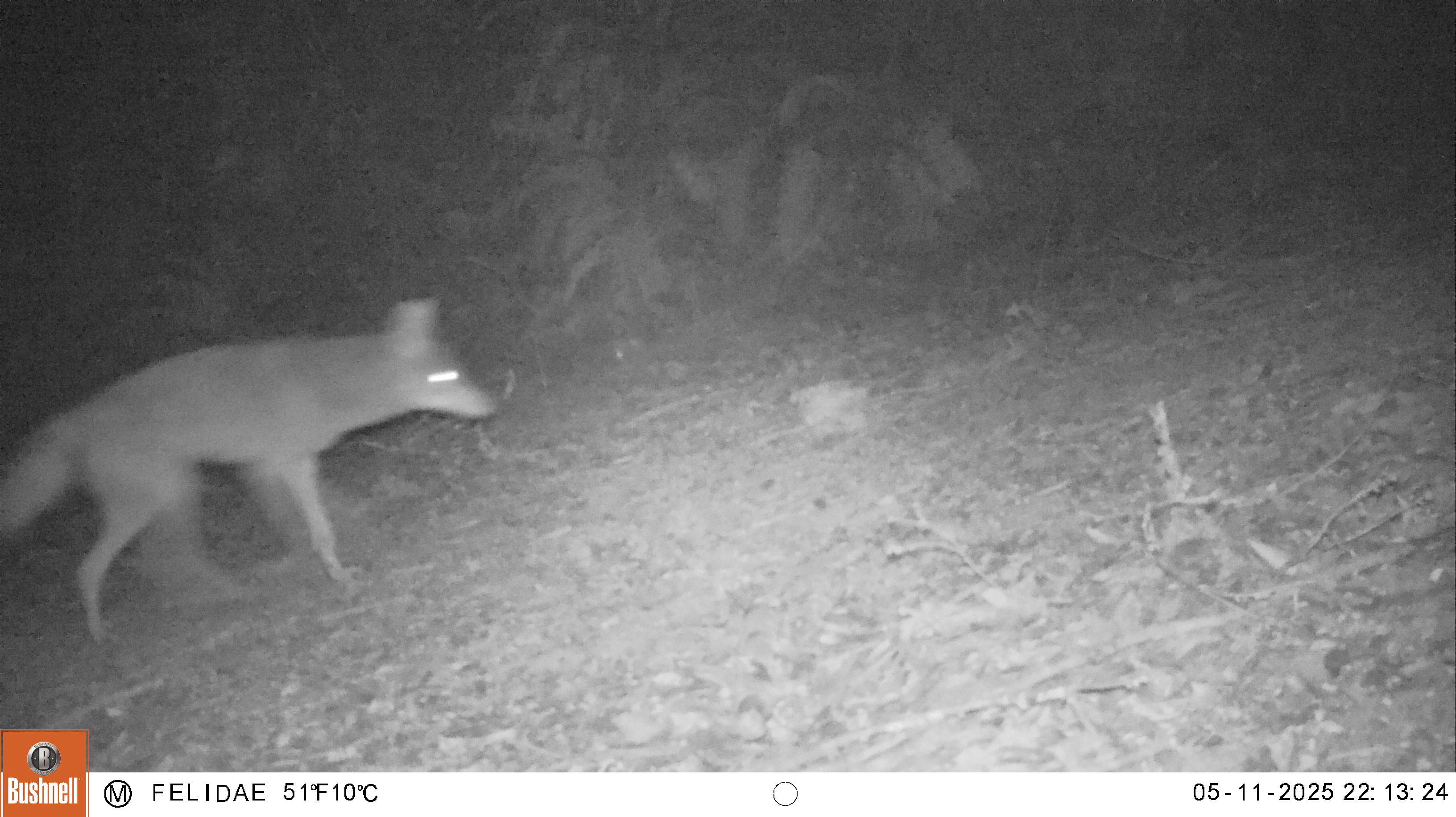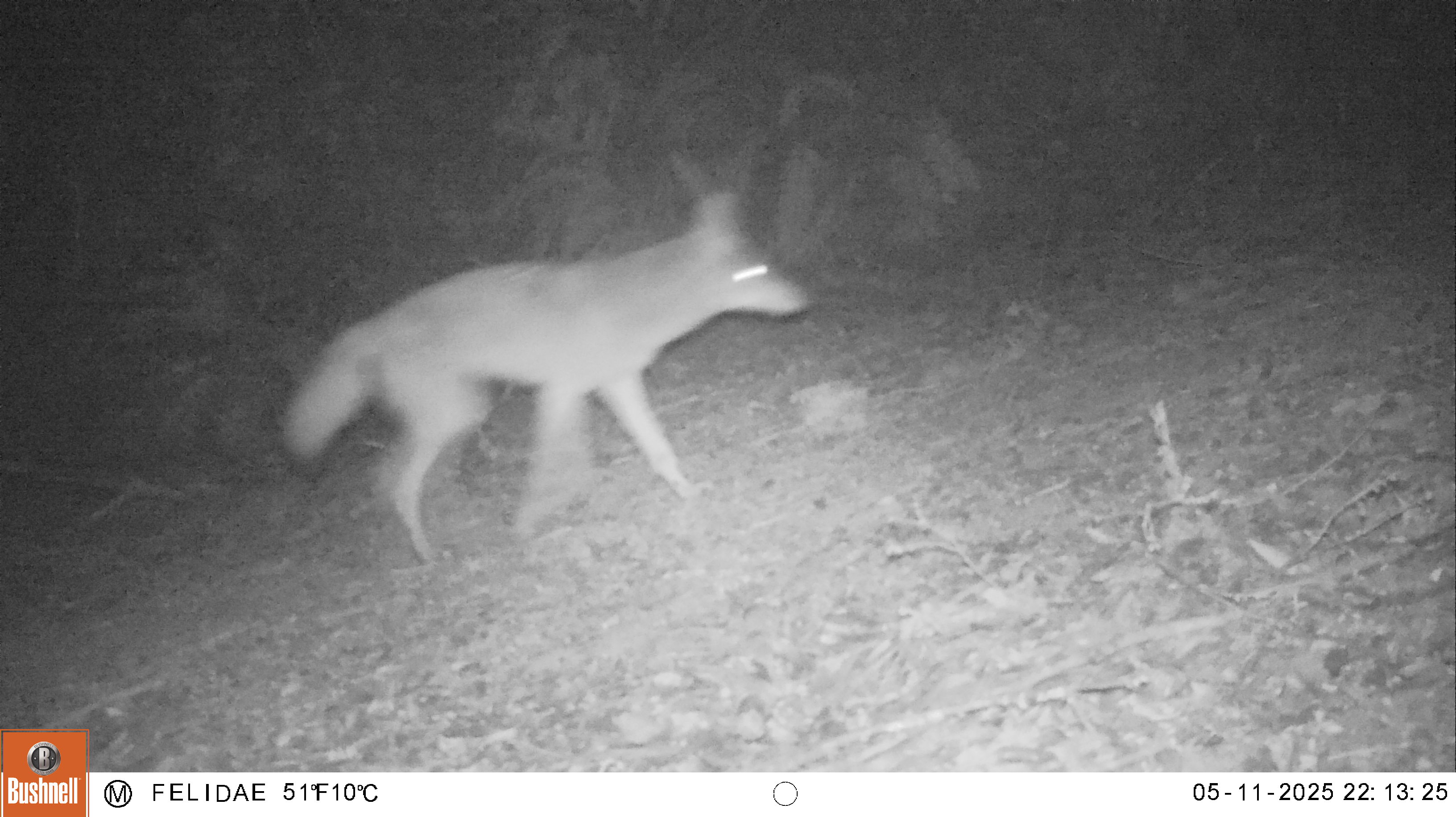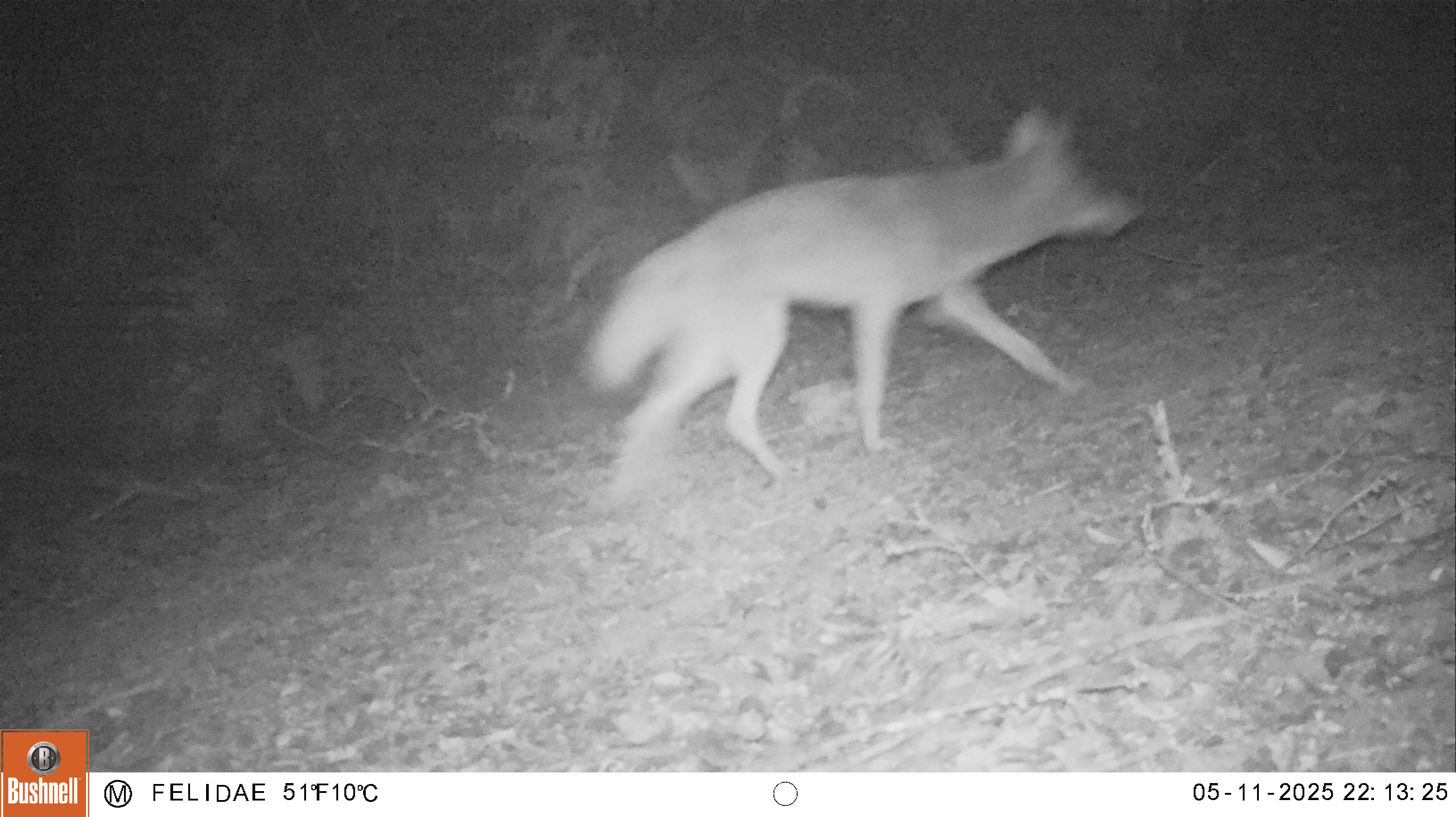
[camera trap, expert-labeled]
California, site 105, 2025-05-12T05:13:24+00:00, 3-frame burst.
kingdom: Animalia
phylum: Chordata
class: Mammalia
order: Carnivora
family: Canidae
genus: Canis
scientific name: Canis latrans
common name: coyote